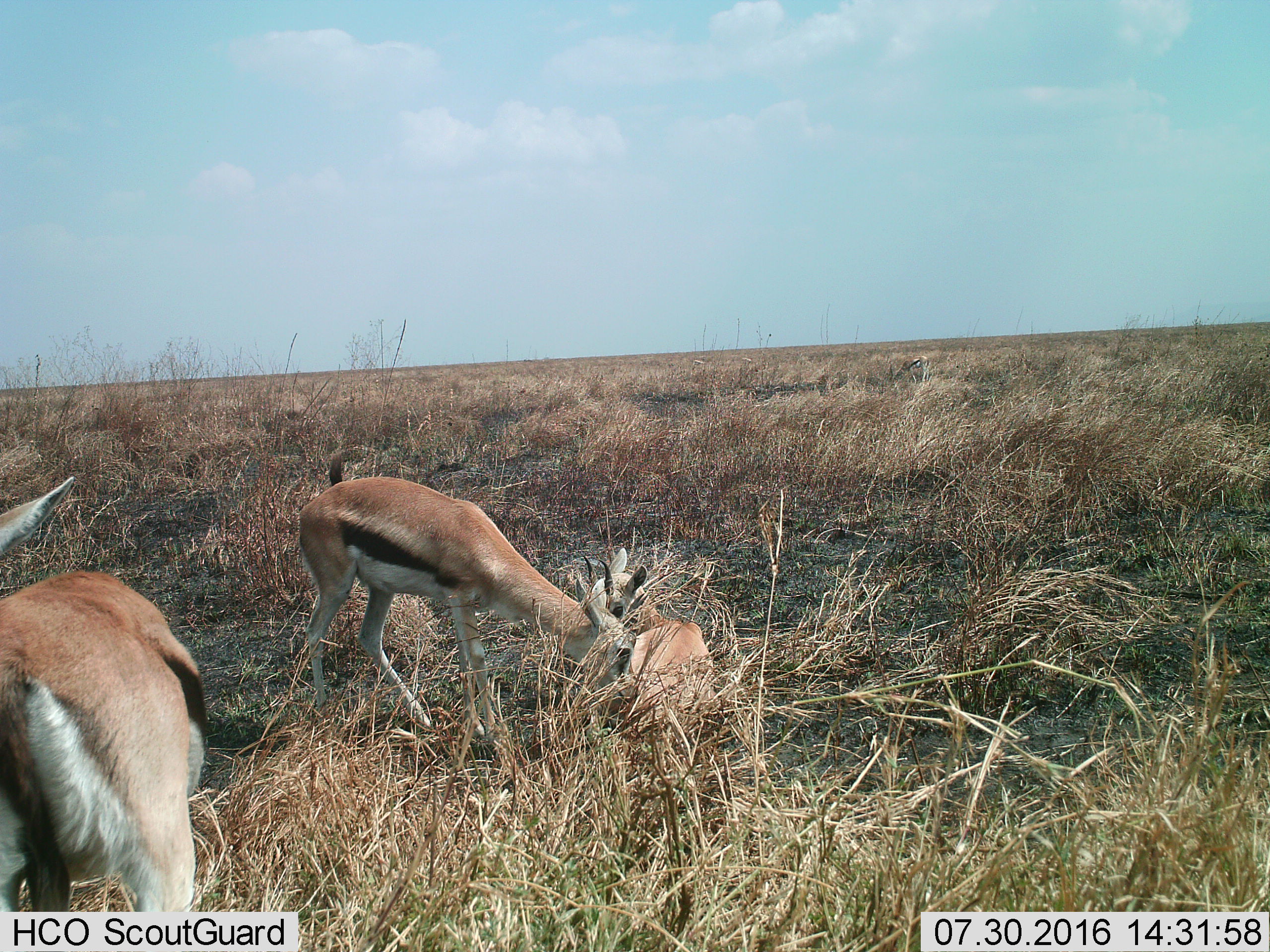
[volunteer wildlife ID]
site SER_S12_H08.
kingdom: Animalia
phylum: Chordata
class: Mammalia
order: Artiodactyla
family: Bovidae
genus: Eudorcas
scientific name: Eudorcas thomsonii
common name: thomson's gazelle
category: gazellethomsons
Gazellethomsons (thomson's gazelle) (Eudorcas thomsonii), count 3. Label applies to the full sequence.